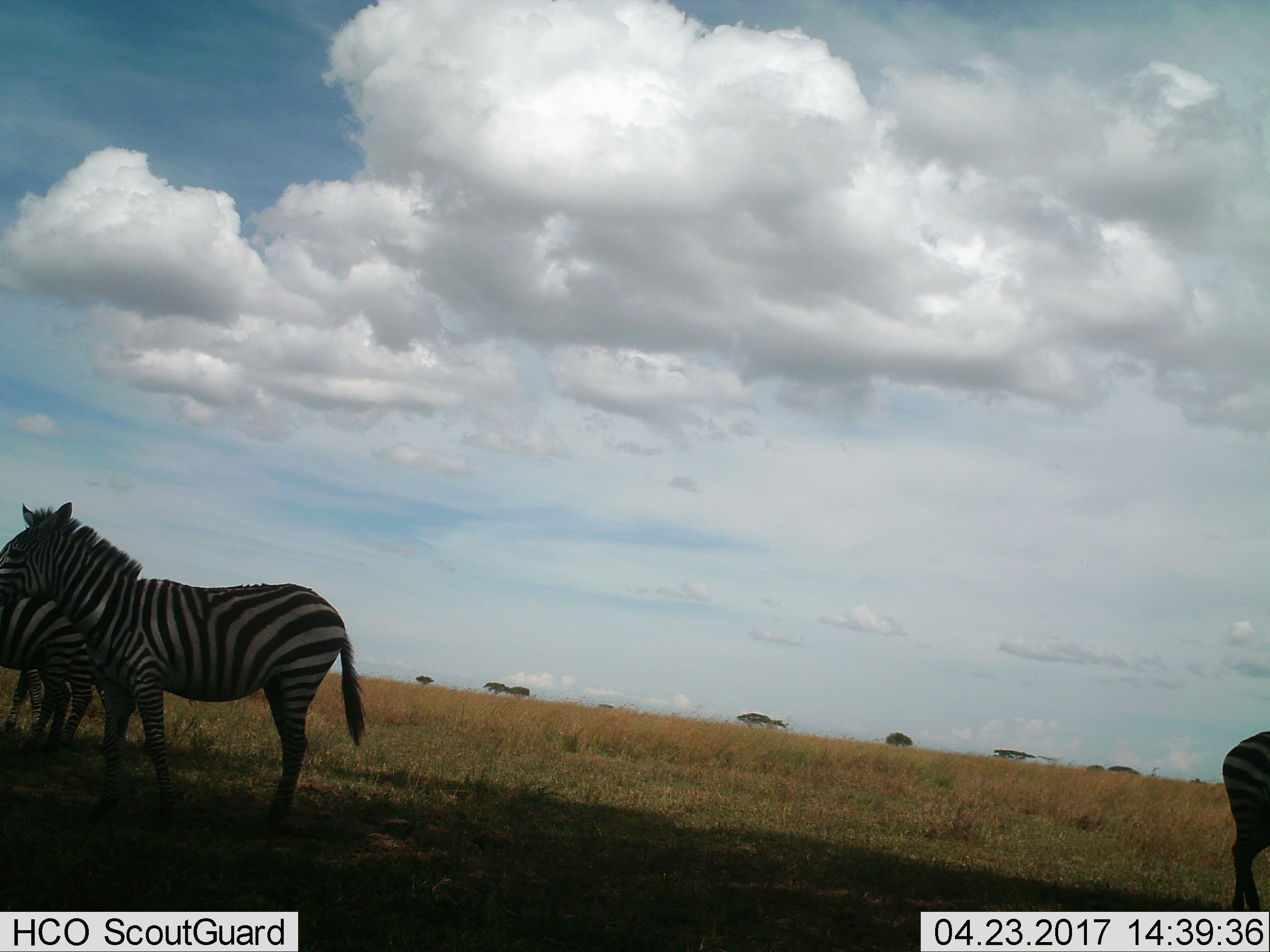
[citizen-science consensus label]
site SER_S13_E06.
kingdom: Animalia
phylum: Chordata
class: Mammalia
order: Perissodactyla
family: Equidae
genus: Equus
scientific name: Equus quagga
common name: plains zebra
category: zebraplains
Zebraplains (plains zebra) (Equus quagga), count 3. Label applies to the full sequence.